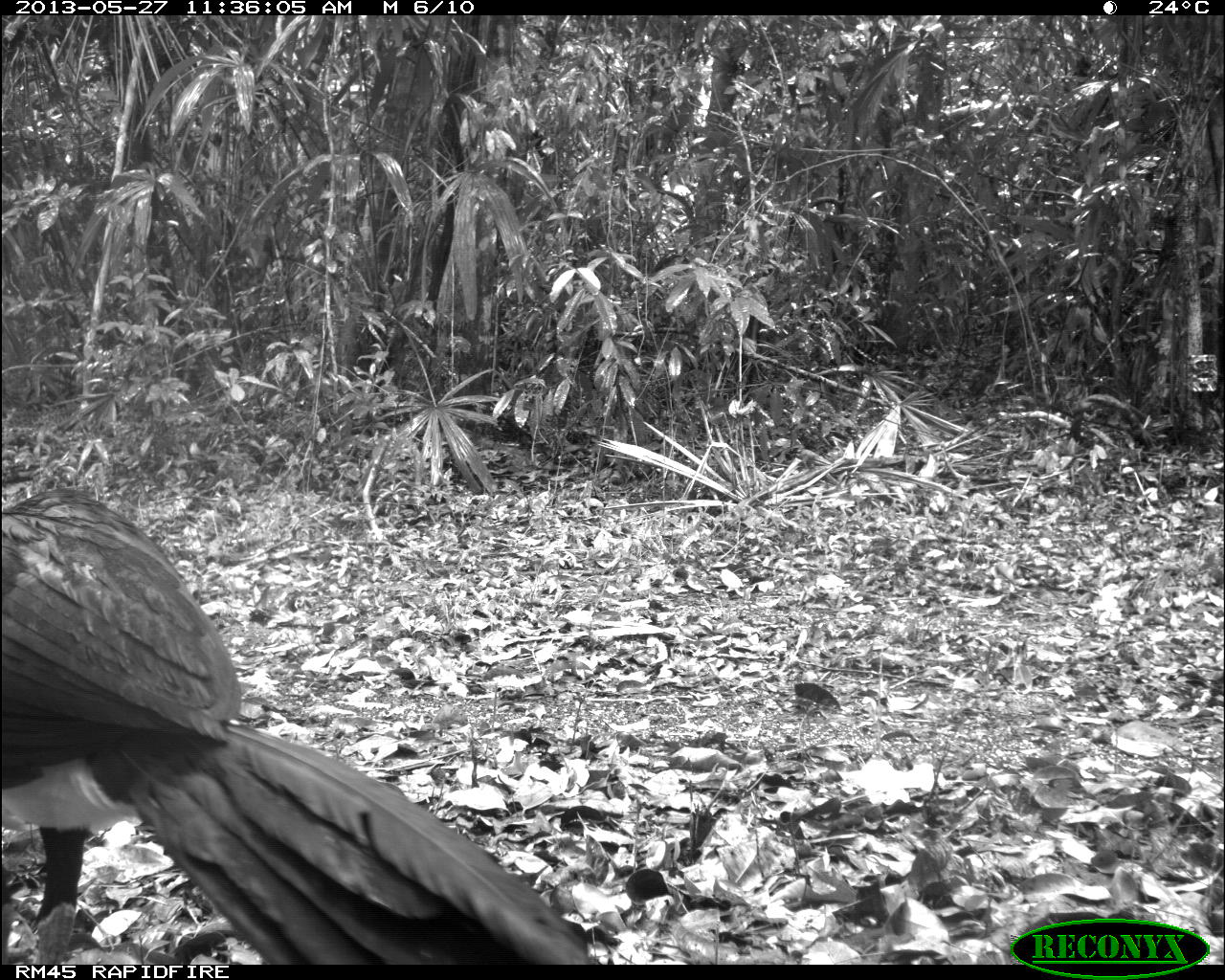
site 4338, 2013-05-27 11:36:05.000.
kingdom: Animalia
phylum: Chordata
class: Aves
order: Galliformes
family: Cracidae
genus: Crax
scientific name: Crax rubra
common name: great curassow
Crax rubra (great curassow), count 1, sex male.